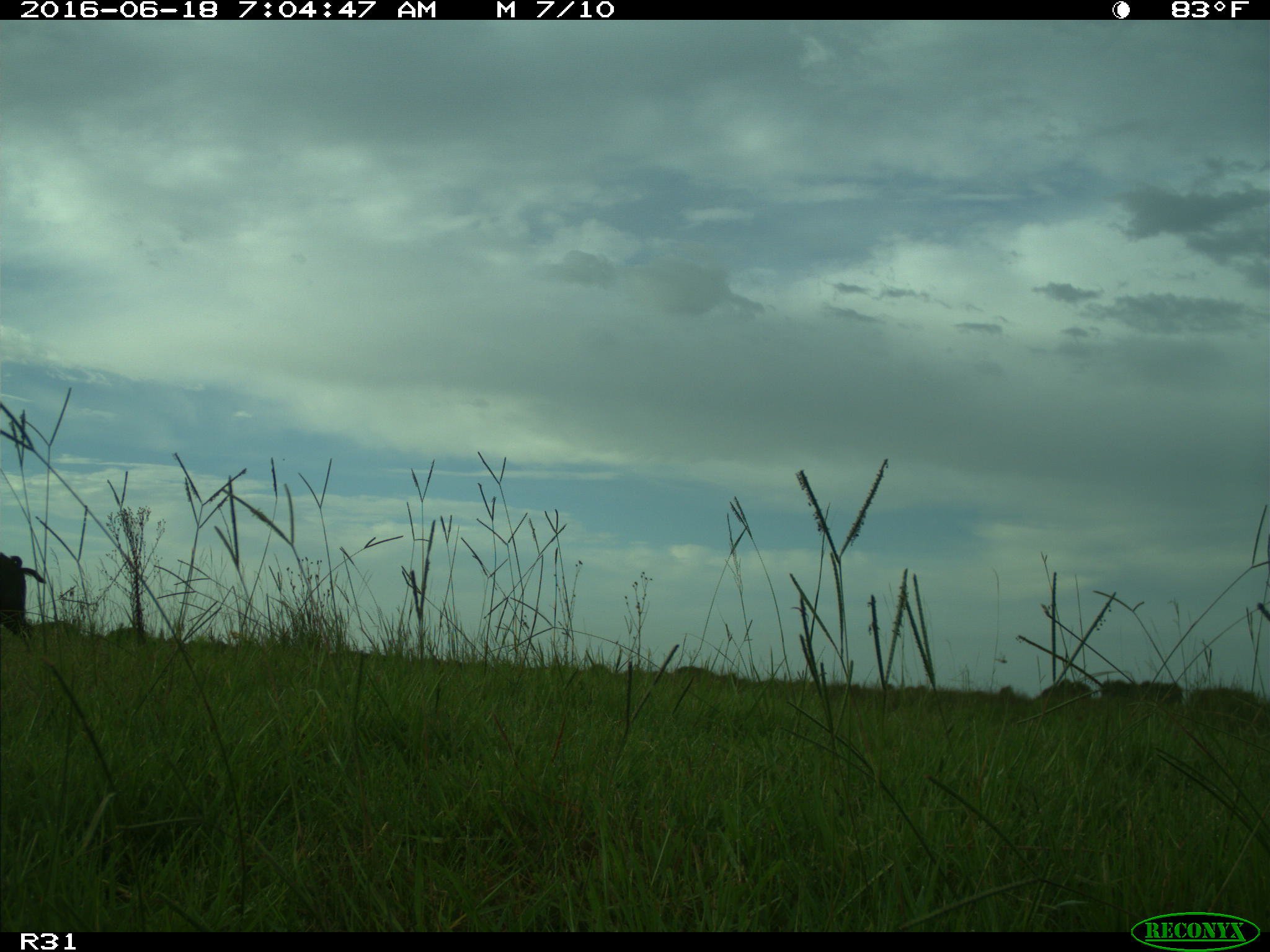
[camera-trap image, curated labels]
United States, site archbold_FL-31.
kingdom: Animalia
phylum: Chordata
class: Mammalia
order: Artiodactyla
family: Suidae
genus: Sus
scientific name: Sus scrofa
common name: wild boar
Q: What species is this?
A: Sus scrofa (wild boar).